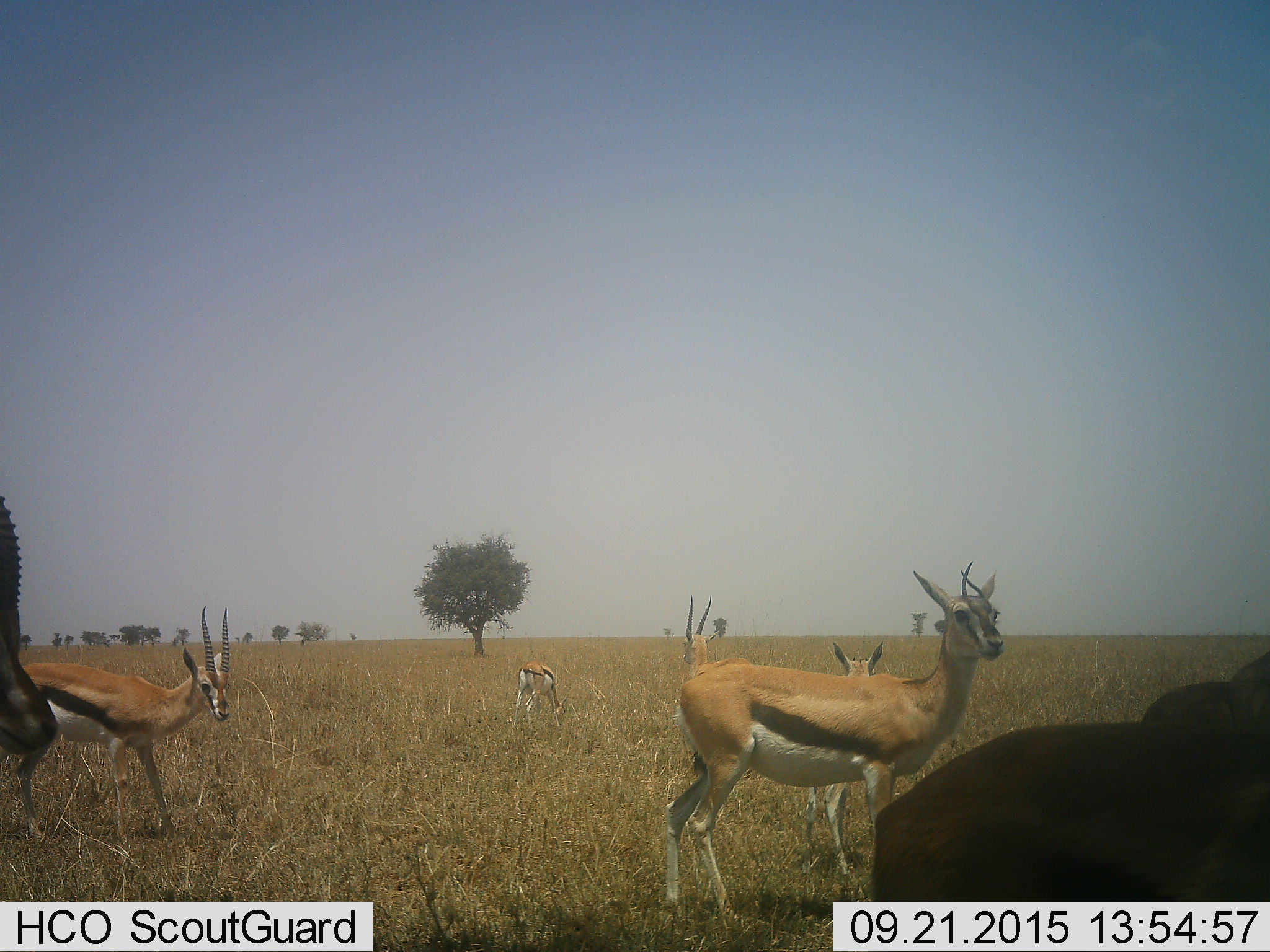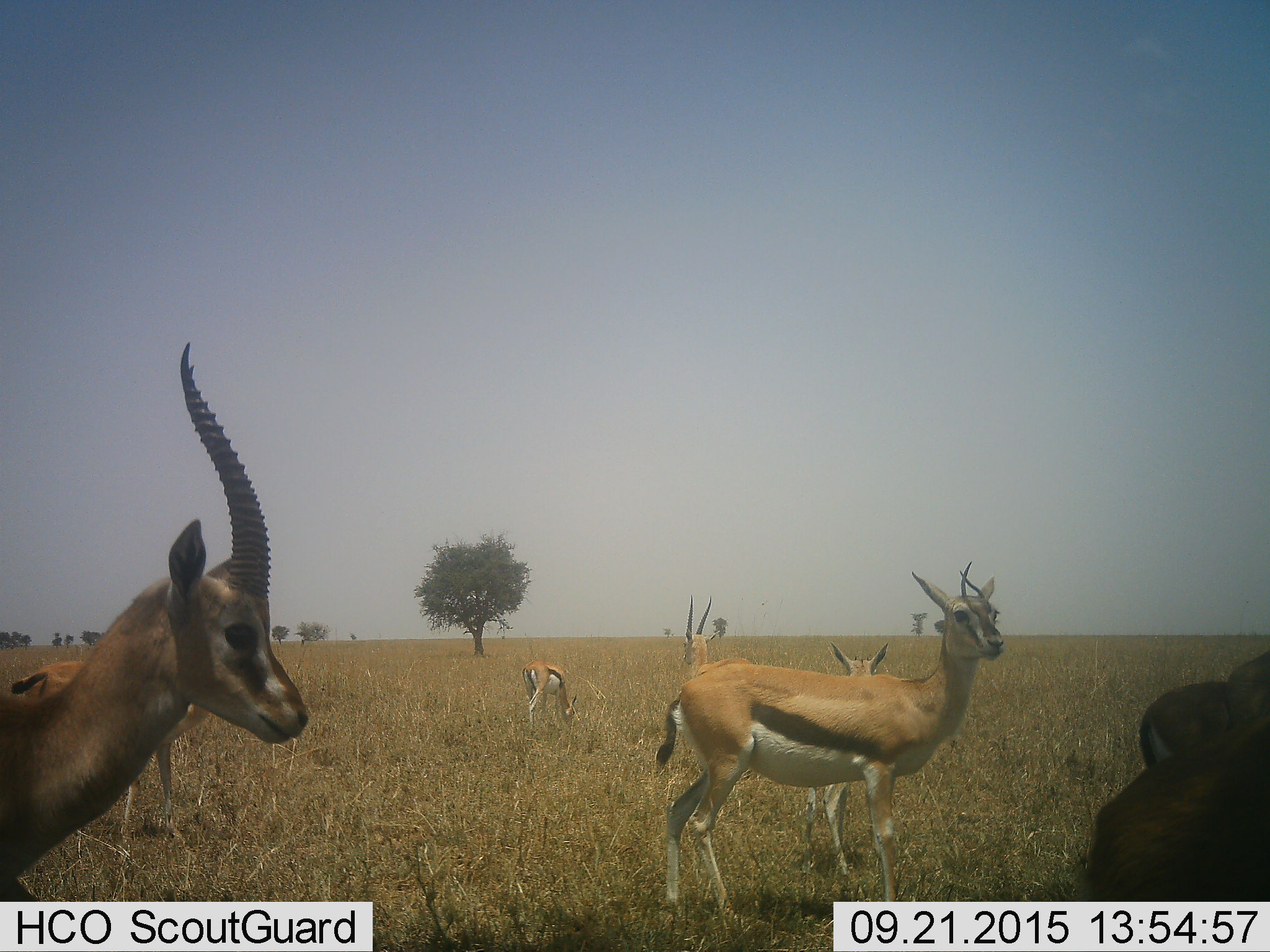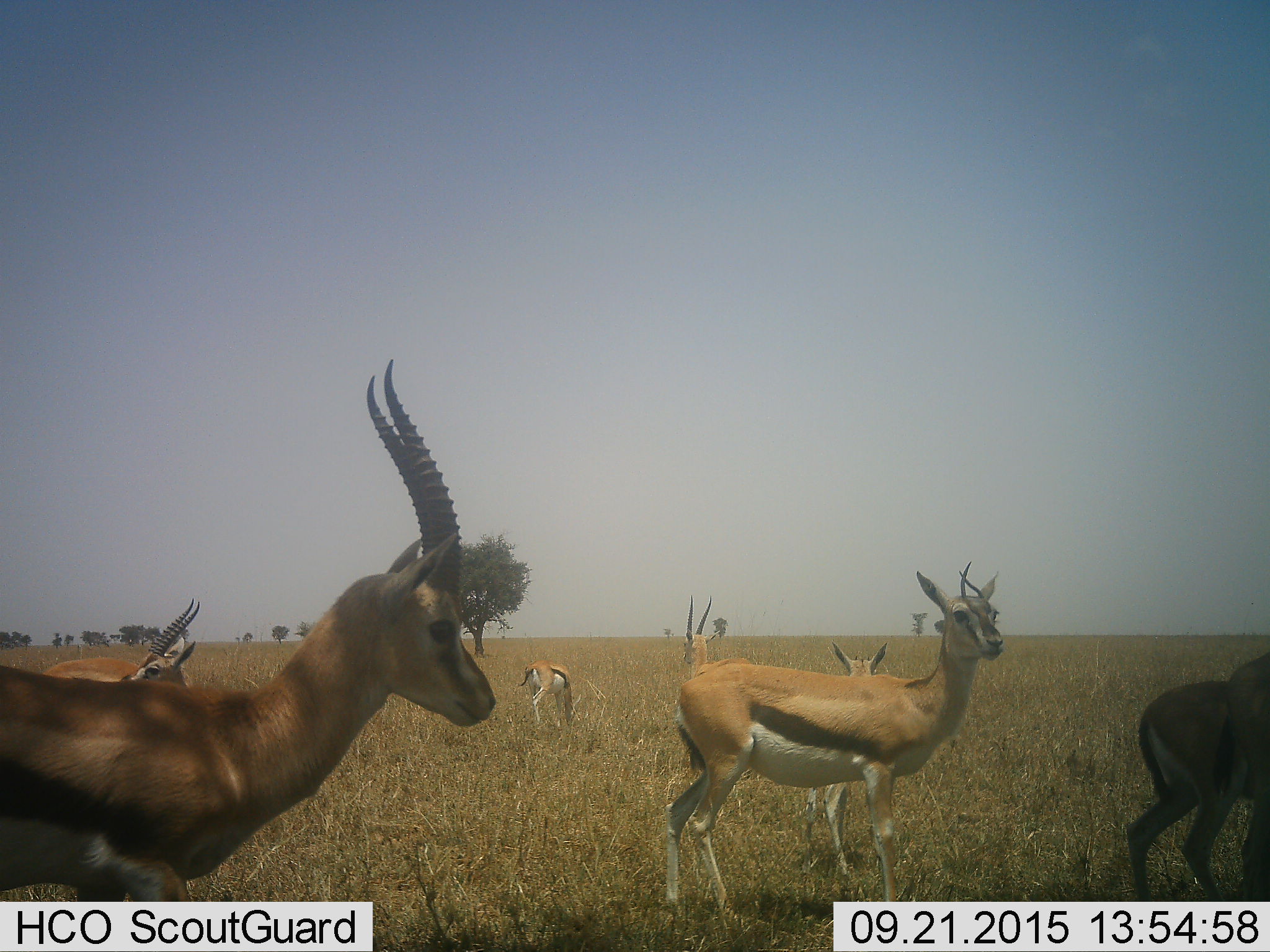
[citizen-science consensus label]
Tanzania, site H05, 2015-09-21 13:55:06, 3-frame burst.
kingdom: Animalia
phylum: Chordata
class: Mammalia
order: Artiodactyla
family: Bovidae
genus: Eudorcas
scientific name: Eudorcas thomsonii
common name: thomson's gazelle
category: gazellethomsons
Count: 8.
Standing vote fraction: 90%.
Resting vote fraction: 0%.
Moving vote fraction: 50%.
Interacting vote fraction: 0%.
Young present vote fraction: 10%.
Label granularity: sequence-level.